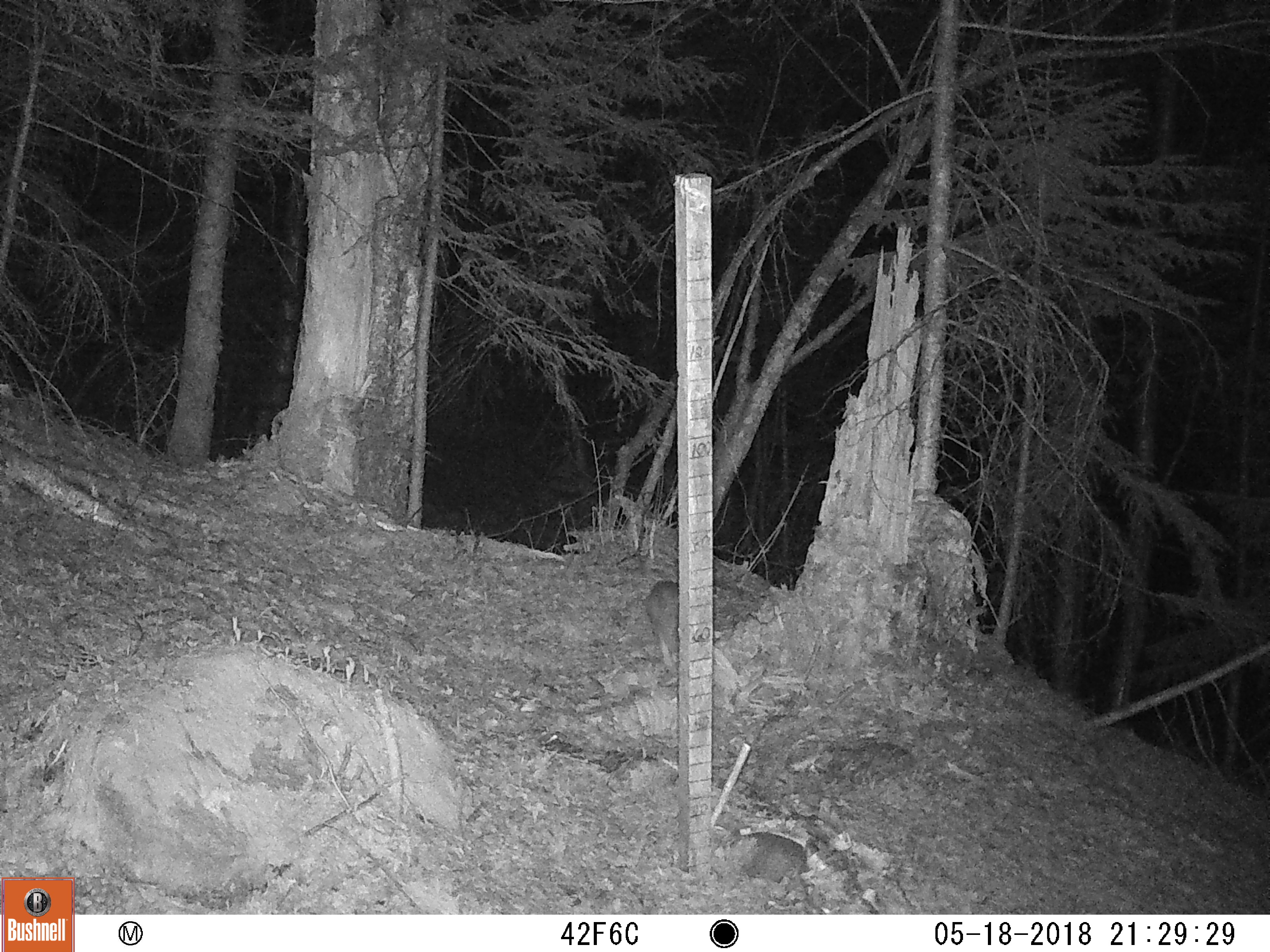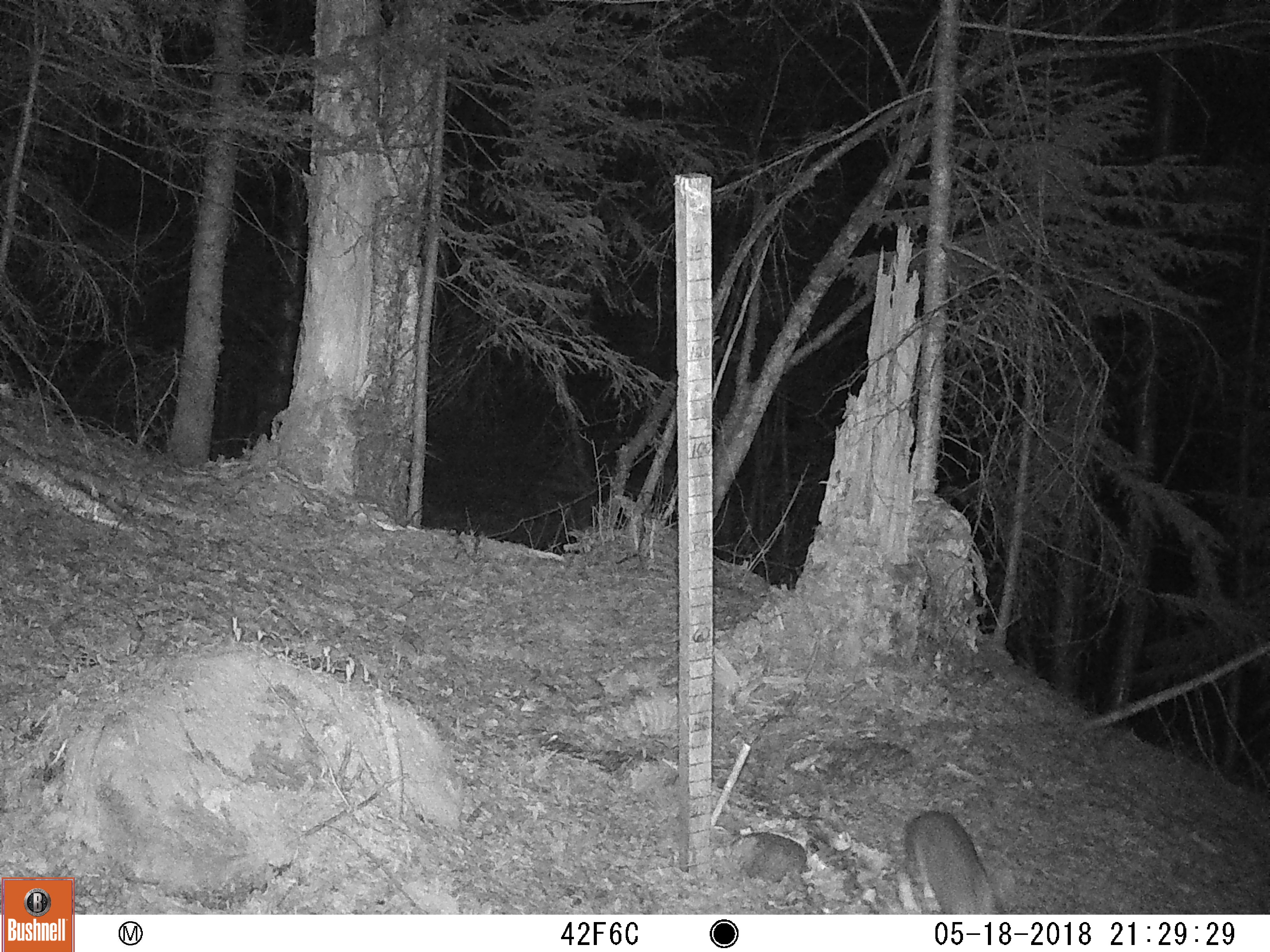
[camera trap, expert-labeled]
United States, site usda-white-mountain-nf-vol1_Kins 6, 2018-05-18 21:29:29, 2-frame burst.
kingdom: Animalia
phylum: Chordata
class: Mammalia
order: Lagomorpha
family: Leporidae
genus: Lepus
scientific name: Lepus americanus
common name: snowshoe hare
Snowshoe hare (Lepus americanus).